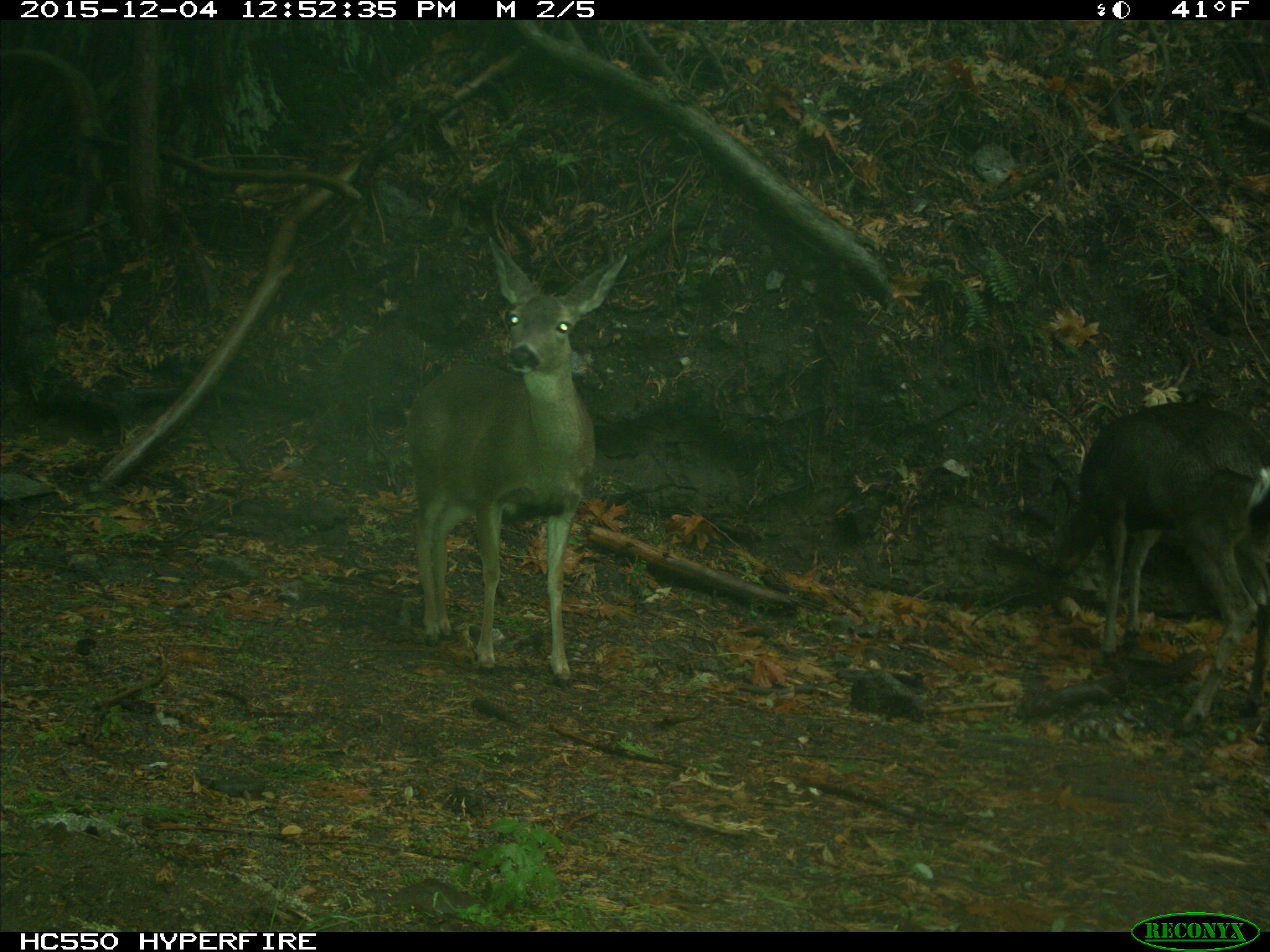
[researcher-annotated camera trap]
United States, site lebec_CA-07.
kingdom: Animalia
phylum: Chordata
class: Mammalia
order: Artiodactyla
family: Cervidae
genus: Odocoileus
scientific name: Odocoileus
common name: deer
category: unidentified deer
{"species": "unidentified deer (deer) (Odocoileus)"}